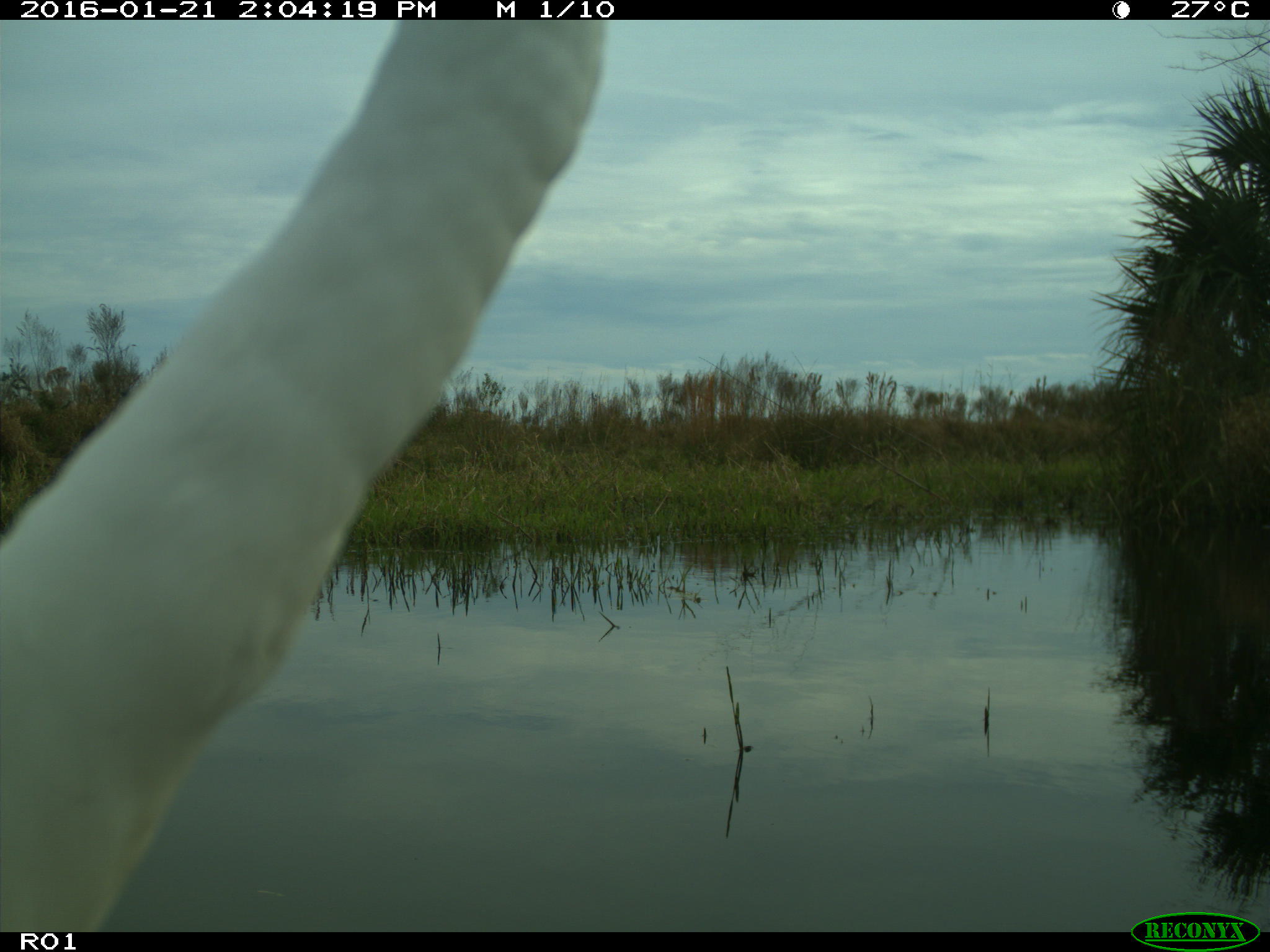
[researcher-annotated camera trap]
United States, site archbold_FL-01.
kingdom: Animalia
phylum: Chordata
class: Aves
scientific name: Aves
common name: birds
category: unidentified bird